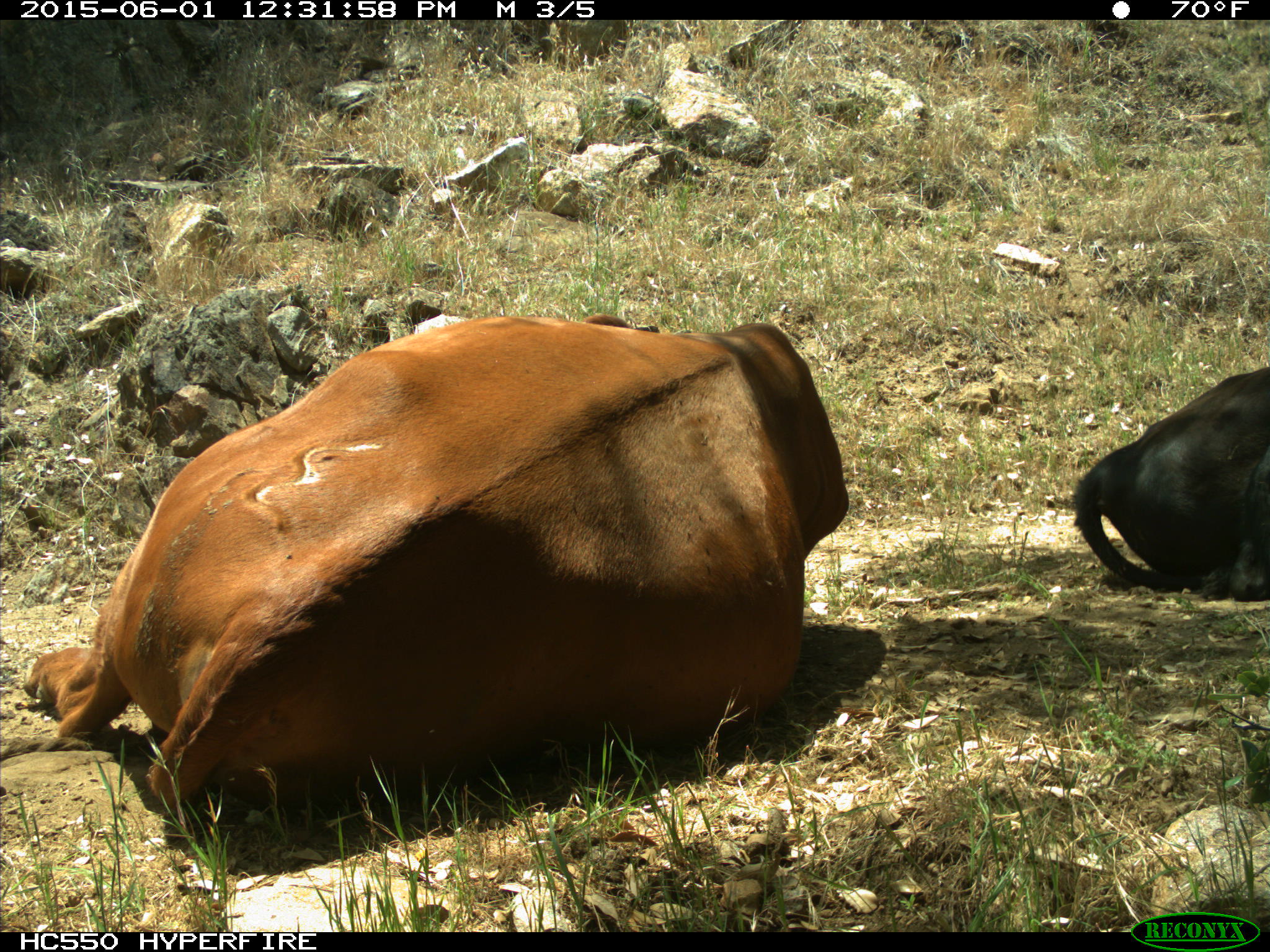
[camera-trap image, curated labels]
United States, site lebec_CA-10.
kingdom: Animalia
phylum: Chordata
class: Mammalia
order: Artiodactyla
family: Bovidae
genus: Bos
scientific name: Bos taurus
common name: domestic cow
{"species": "Bos taurus (domestic cow)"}